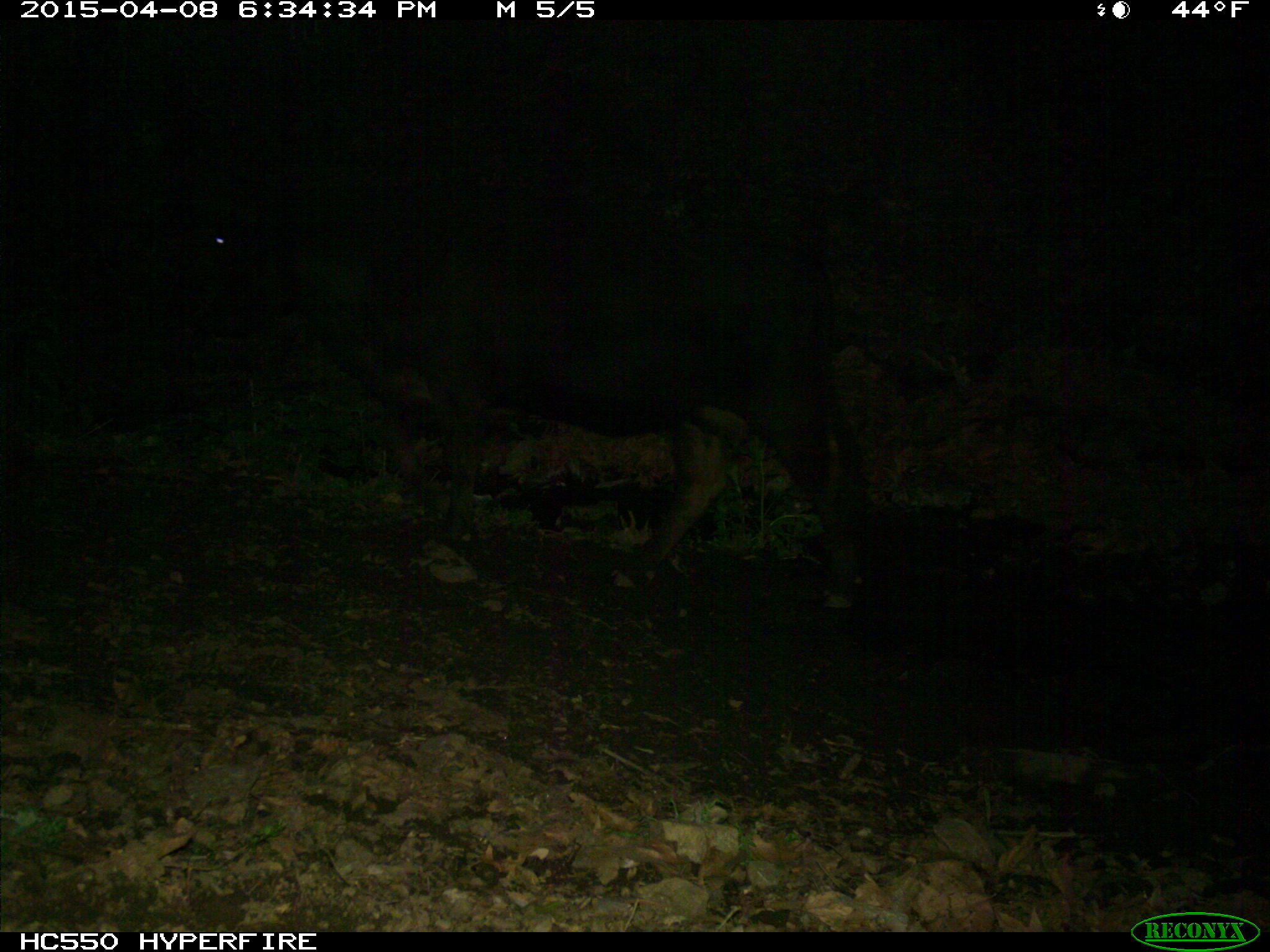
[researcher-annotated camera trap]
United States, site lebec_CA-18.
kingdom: Animalia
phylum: Chordata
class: Mammalia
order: Artiodactyla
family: Bovidae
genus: Bos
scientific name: Bos taurus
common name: domestic cow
Bos taurus (domestic cow).